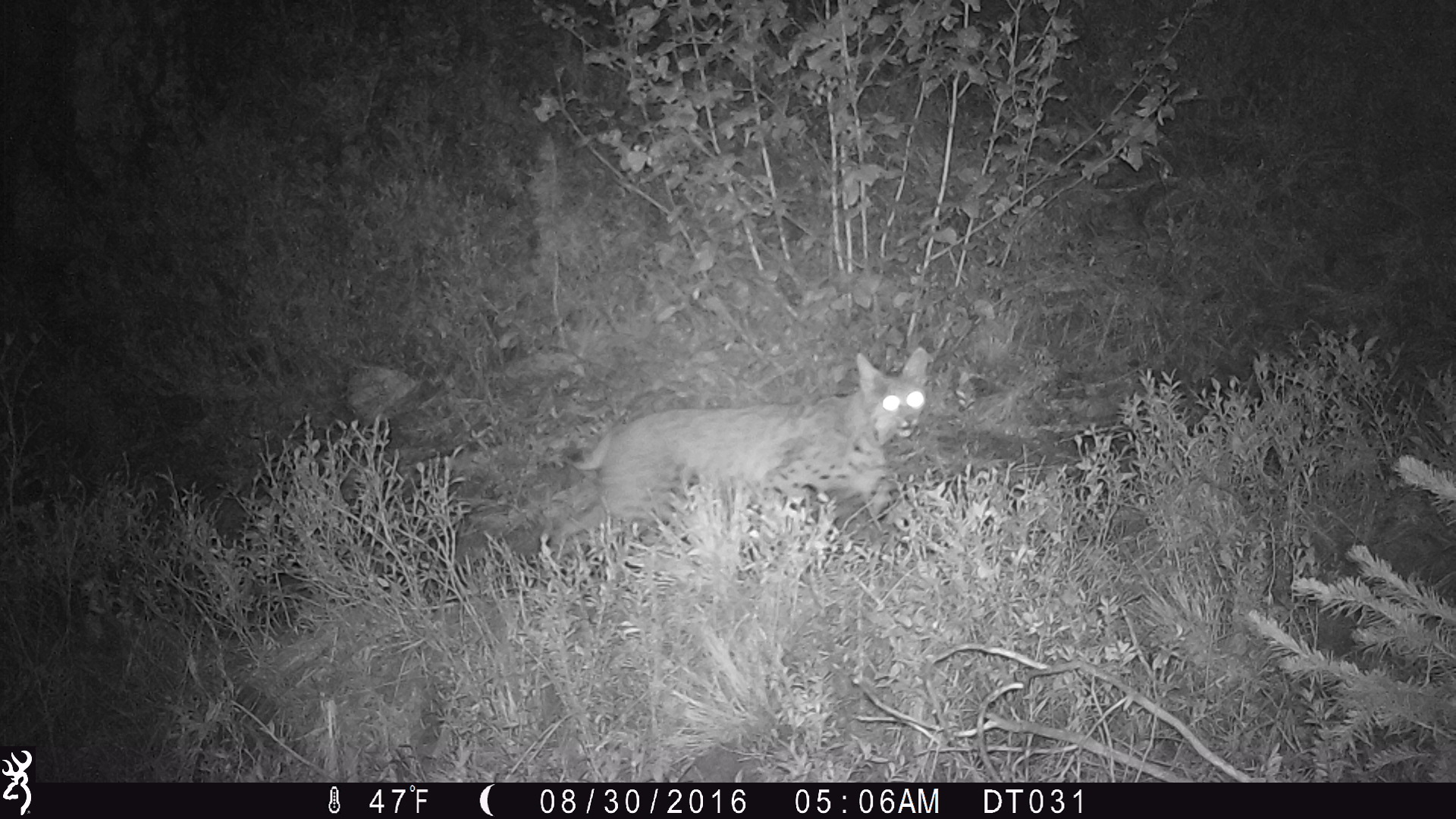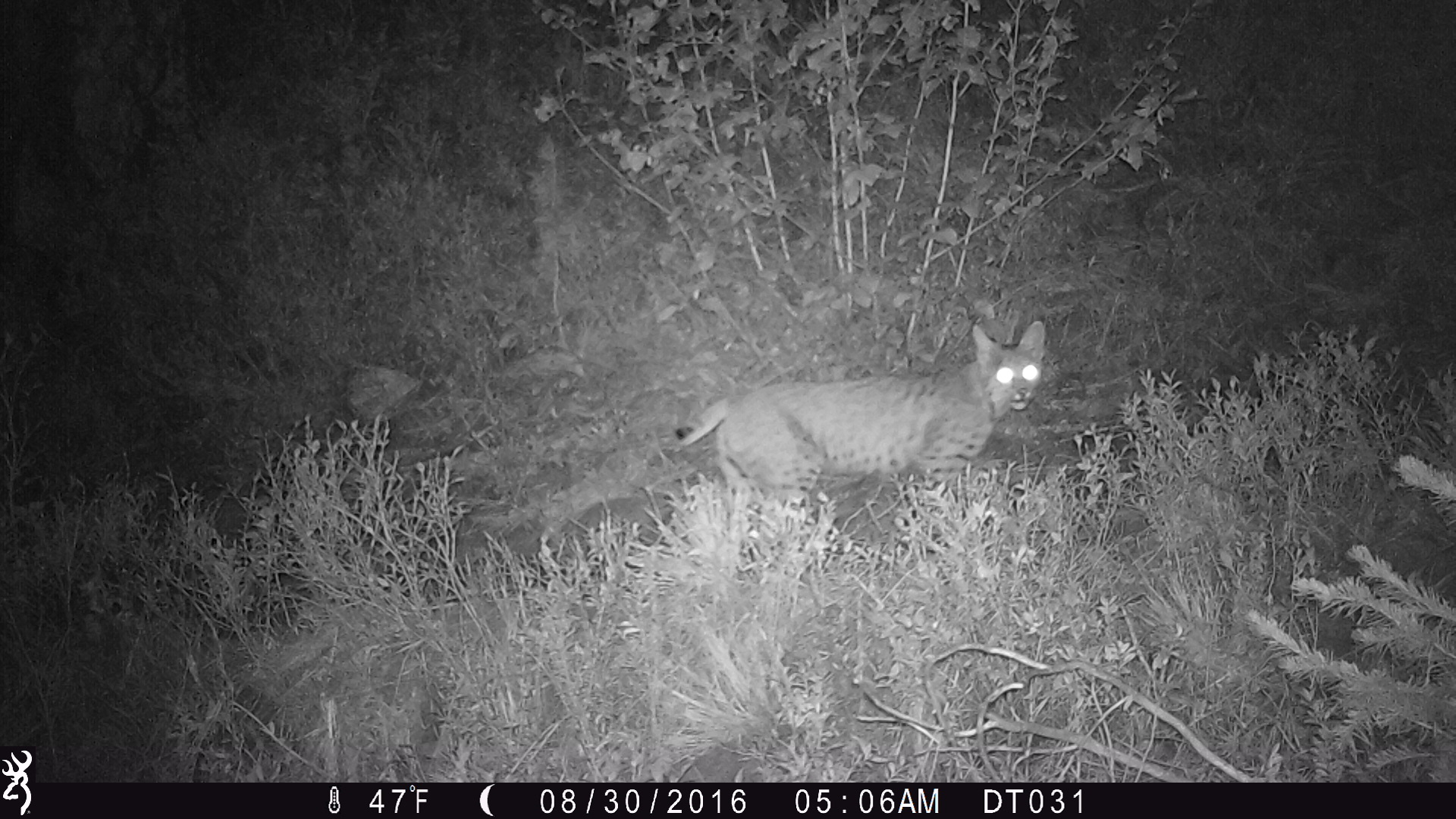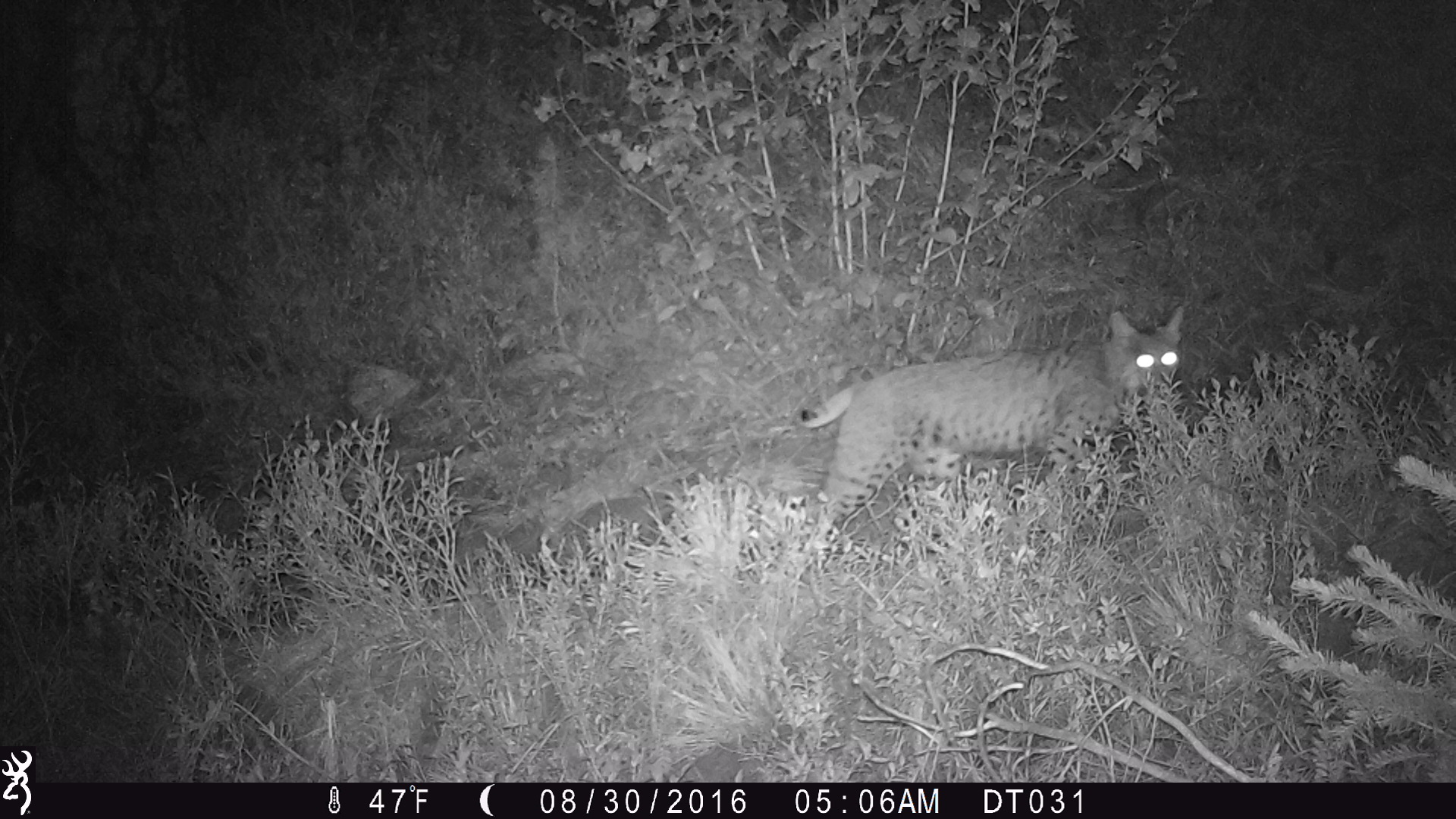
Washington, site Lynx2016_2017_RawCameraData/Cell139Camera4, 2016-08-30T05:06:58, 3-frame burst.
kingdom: Animalia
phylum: Chordata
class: Mammalia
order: Carnivora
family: Felidae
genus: Lynx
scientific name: Lynx rufus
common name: bobcat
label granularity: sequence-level